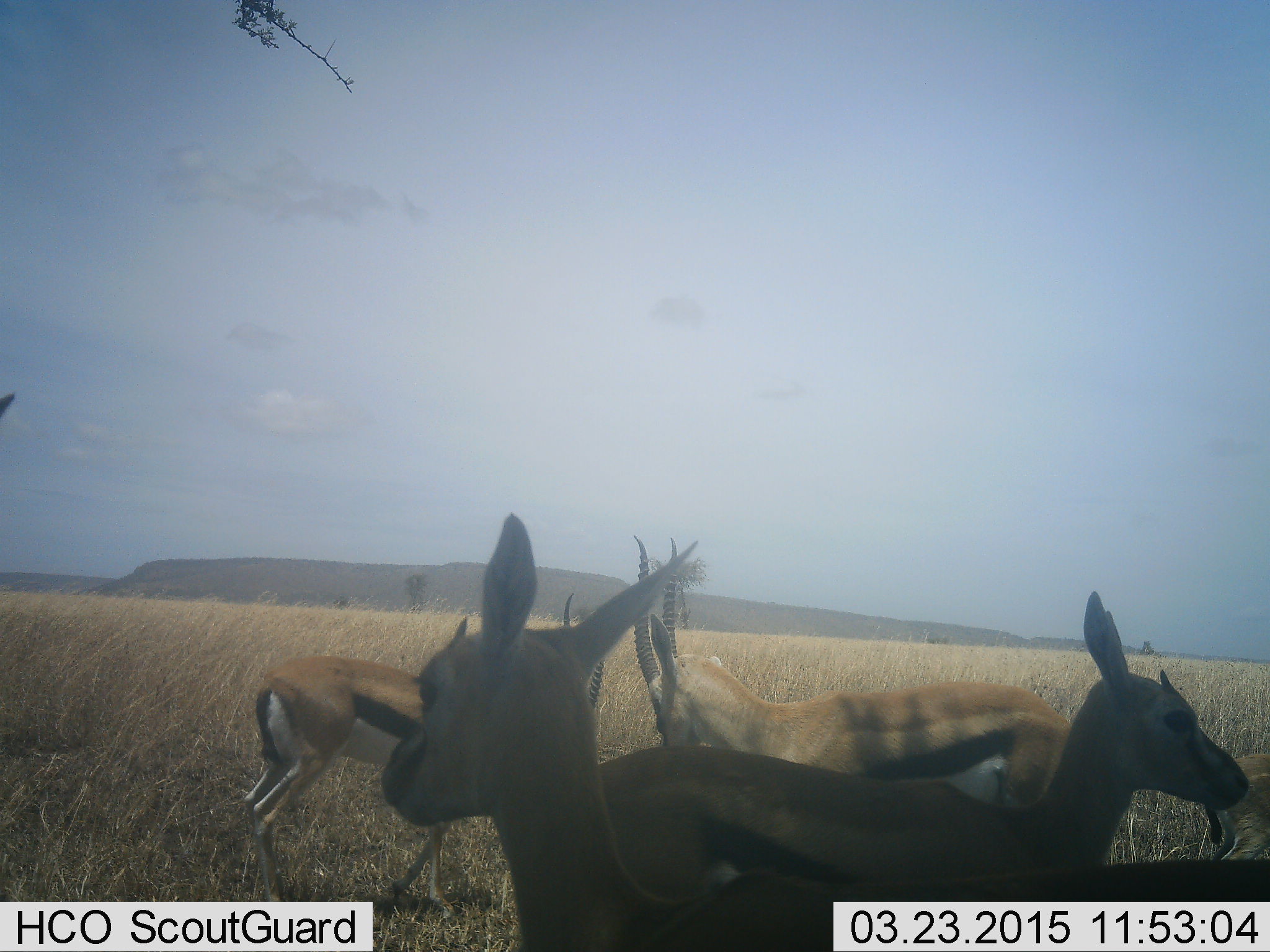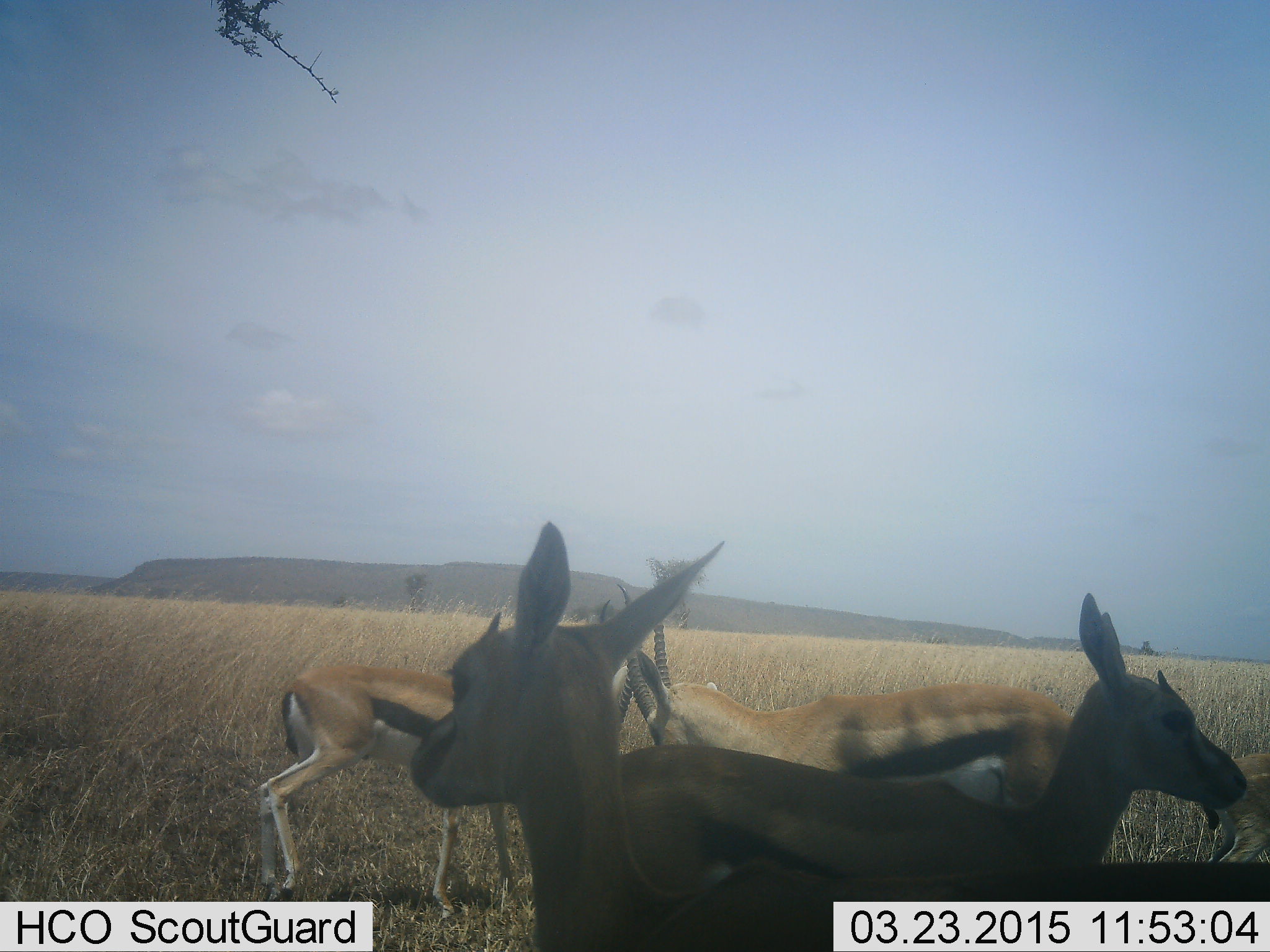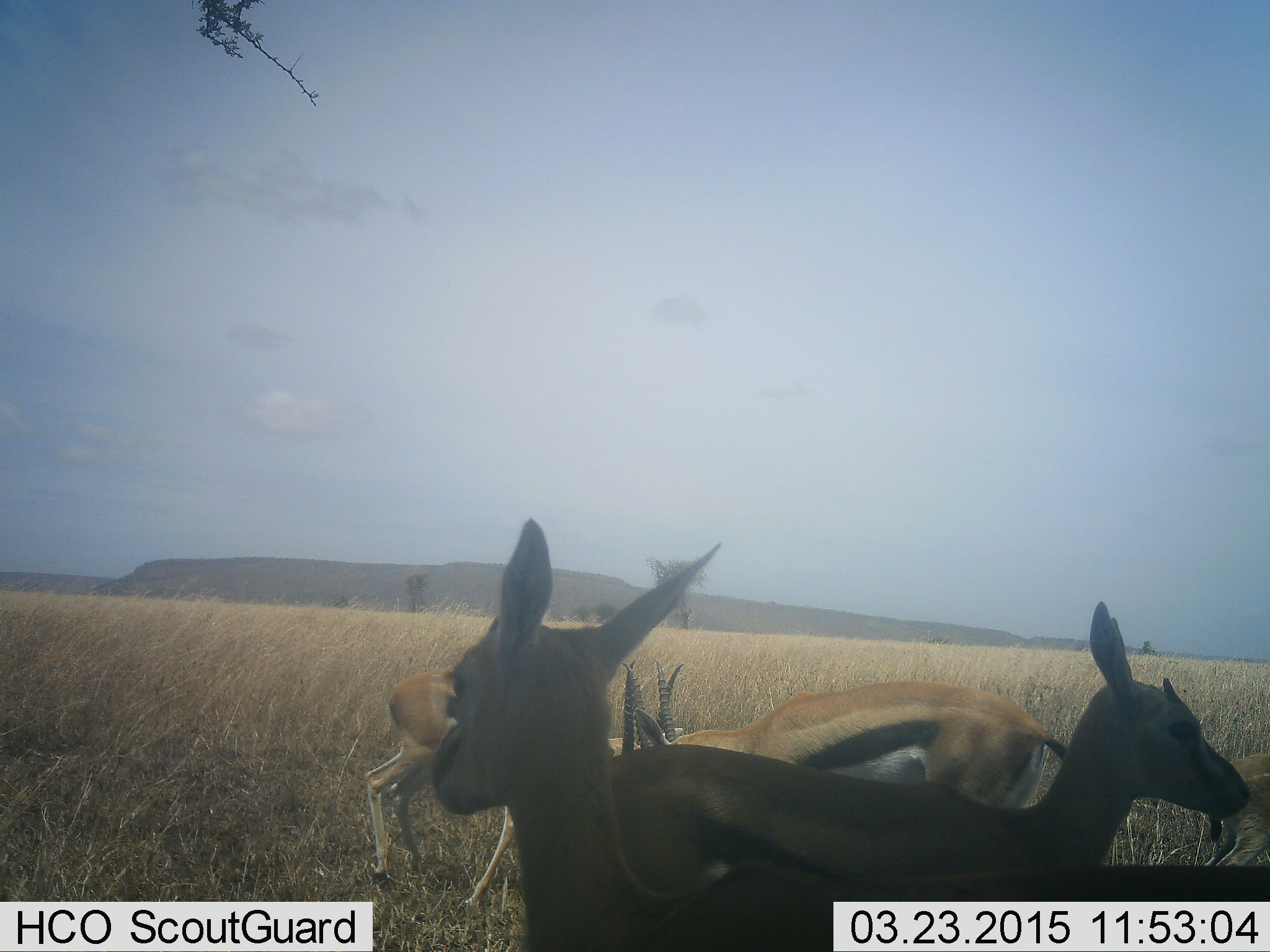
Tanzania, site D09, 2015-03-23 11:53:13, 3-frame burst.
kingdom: Animalia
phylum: Chordata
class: Mammalia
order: Artiodactyla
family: Bovidae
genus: Eudorcas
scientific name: Eudorcas thomsonii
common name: thomson's gazelle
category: gazellethomsons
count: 4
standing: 70%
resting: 0%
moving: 10%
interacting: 60%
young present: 0%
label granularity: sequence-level